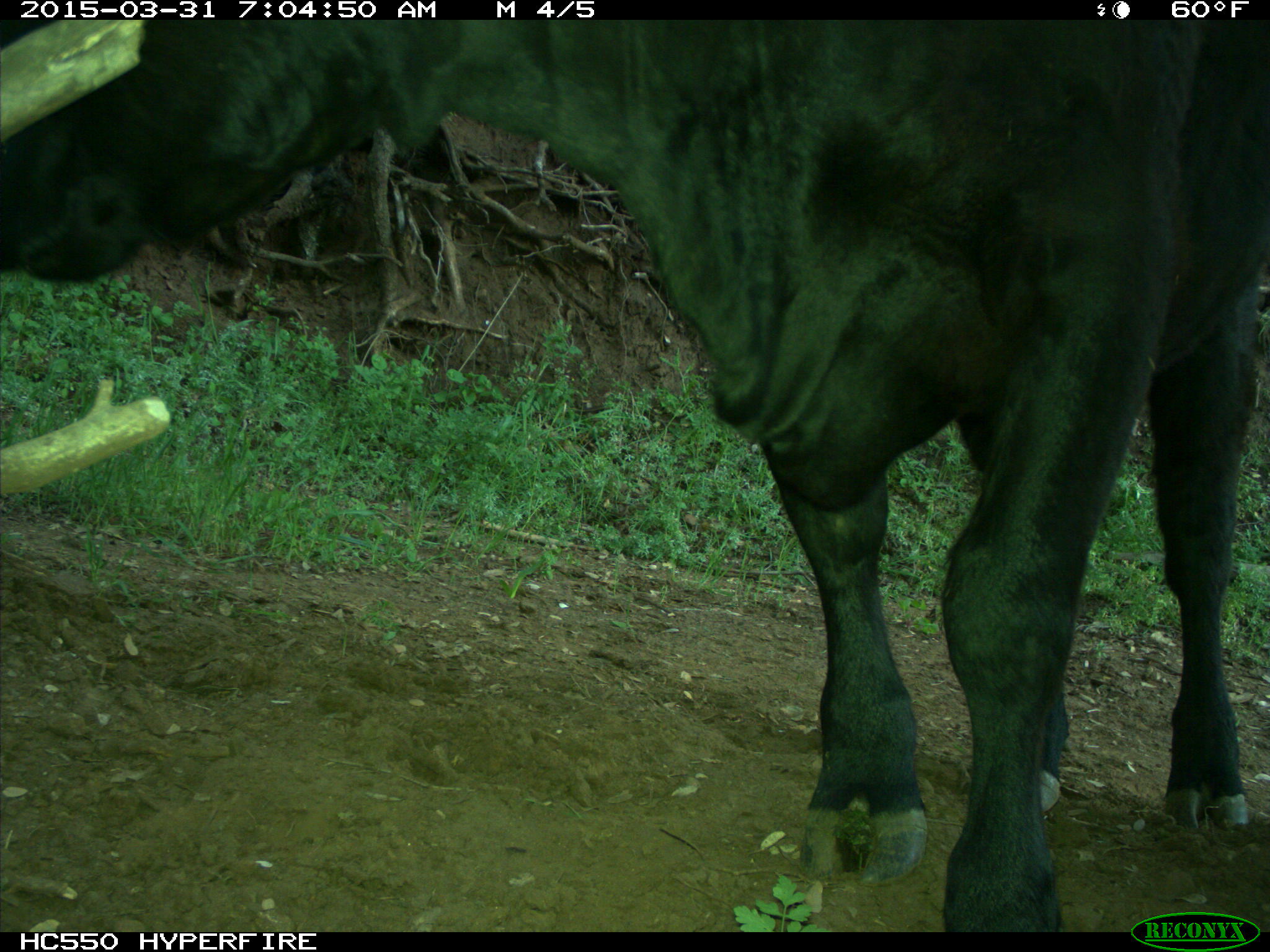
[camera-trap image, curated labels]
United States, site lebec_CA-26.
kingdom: Animalia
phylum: Chordata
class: Mammalia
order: Artiodactyla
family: Bovidae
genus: Bos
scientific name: Bos taurus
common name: domestic cow